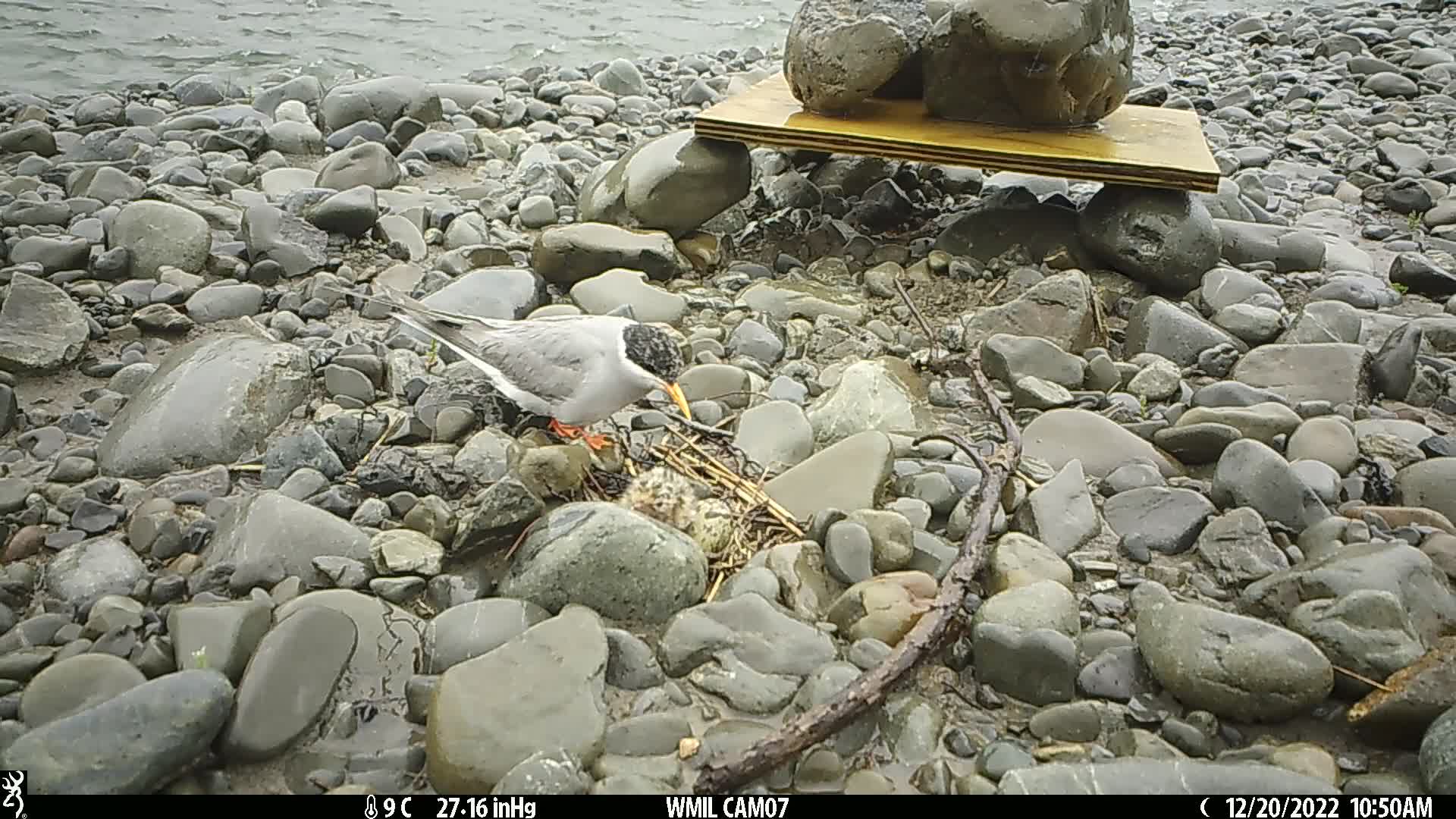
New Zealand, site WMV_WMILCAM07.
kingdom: Animalia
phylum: Chordata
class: Aves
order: Charadriiformes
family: Laridae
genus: Chlidonias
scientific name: Chlidonias albostriatus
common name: black-fronted tern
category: black fronted tern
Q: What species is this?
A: Black fronted tern (black-fronted tern) (Chlidonias albostriatus).